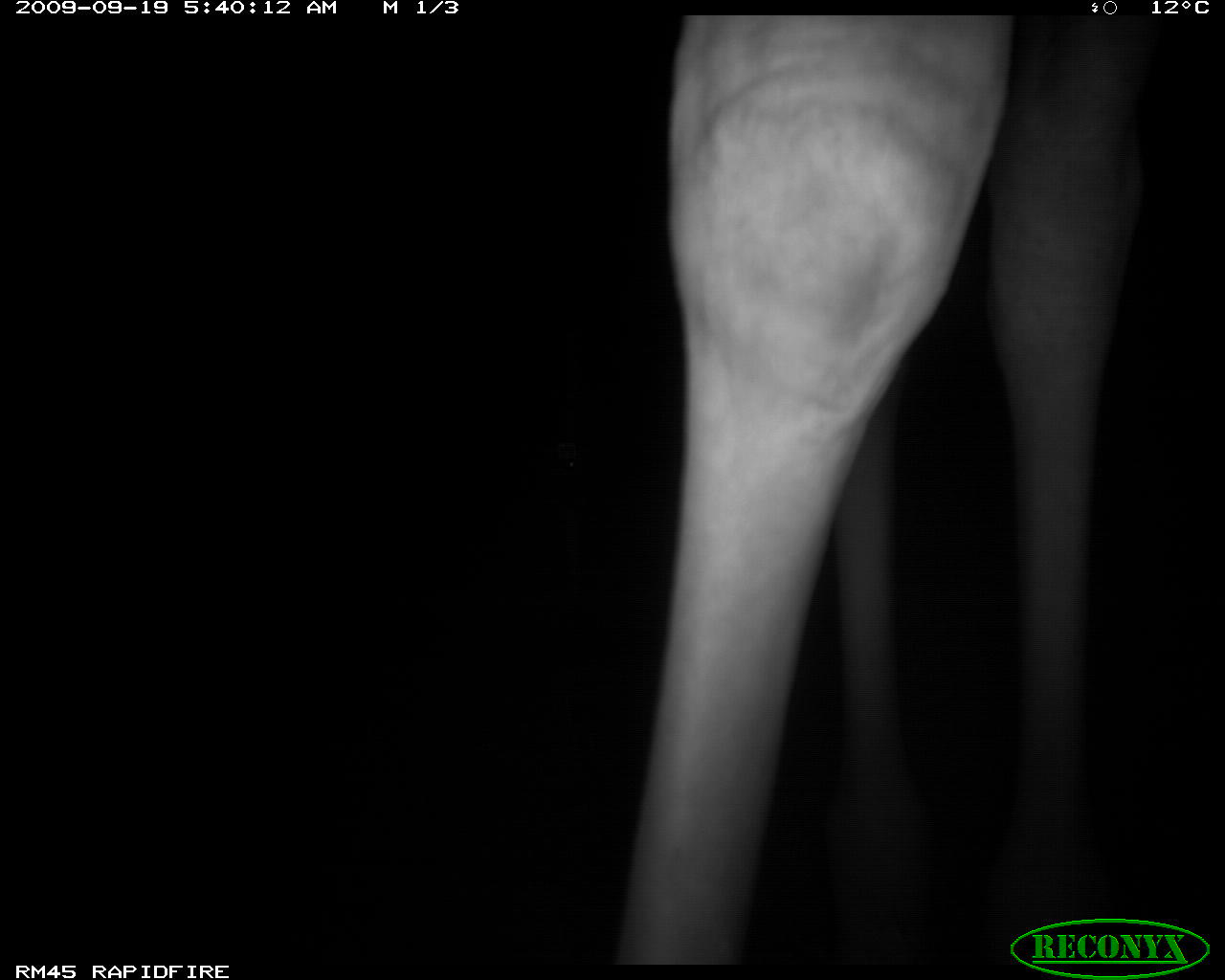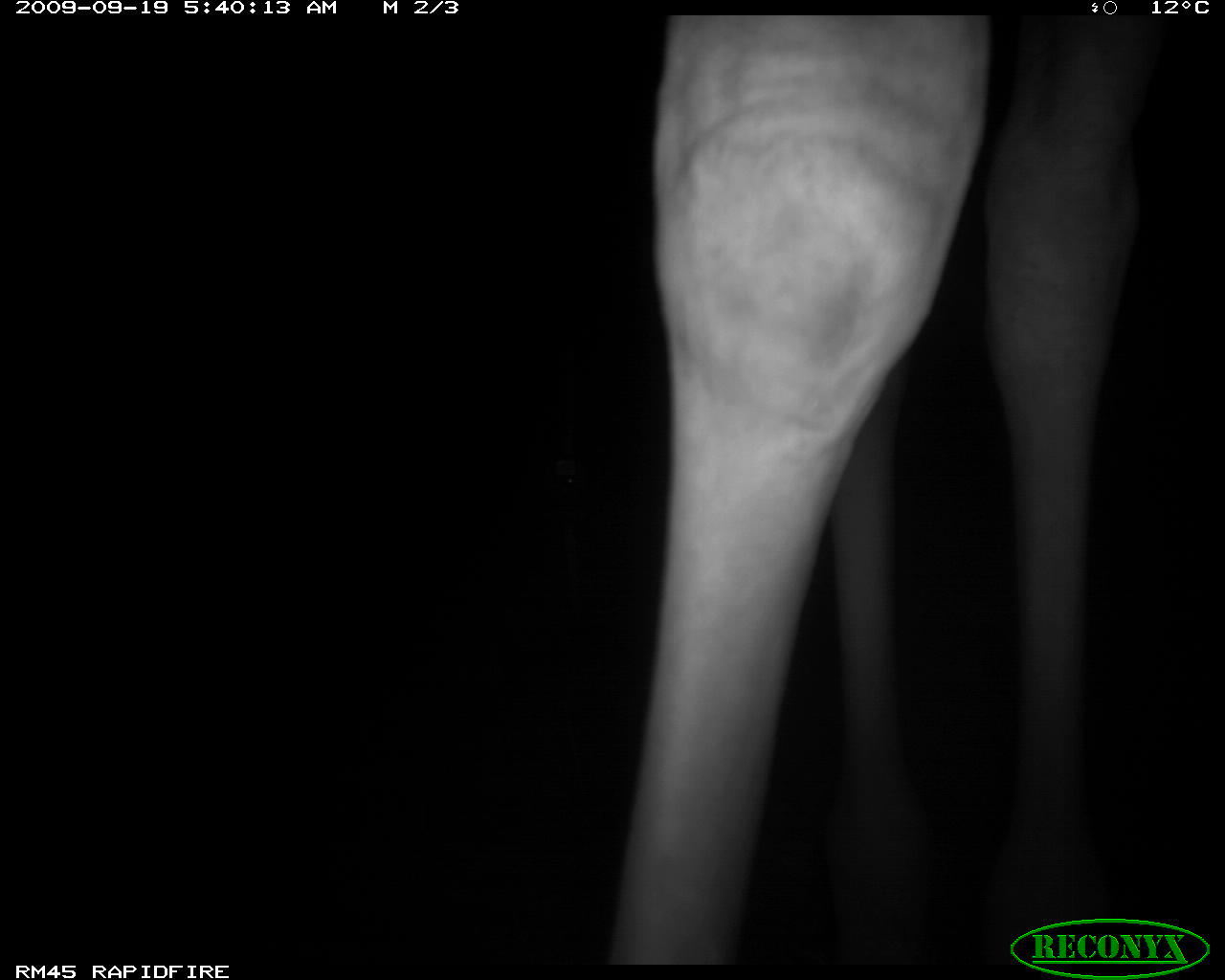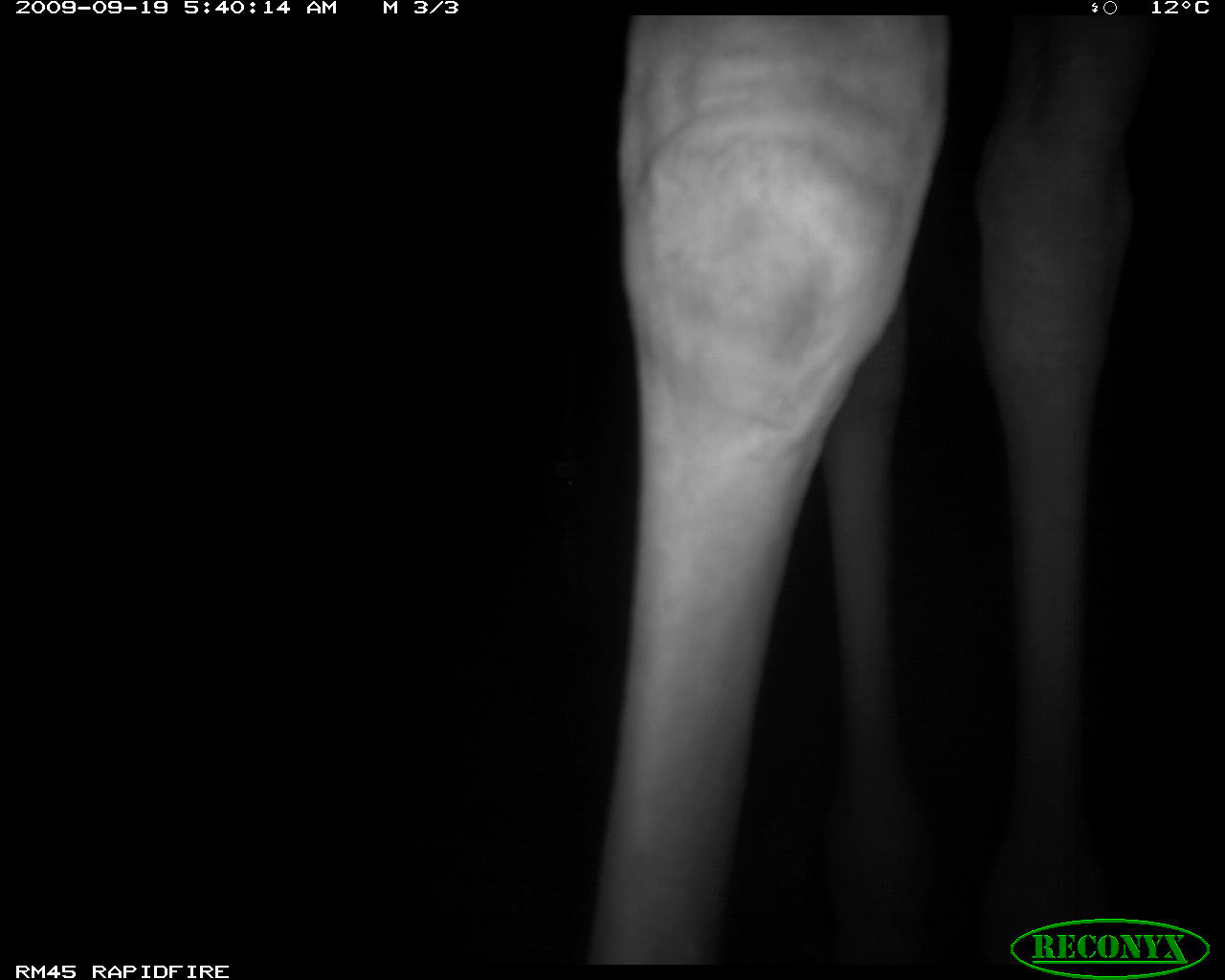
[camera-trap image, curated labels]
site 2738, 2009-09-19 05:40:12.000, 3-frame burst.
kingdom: Animalia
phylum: Chordata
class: Mammalia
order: Artiodactyla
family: Giraffidae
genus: Giraffa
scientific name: Giraffa camelopardalis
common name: giraffe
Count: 1.